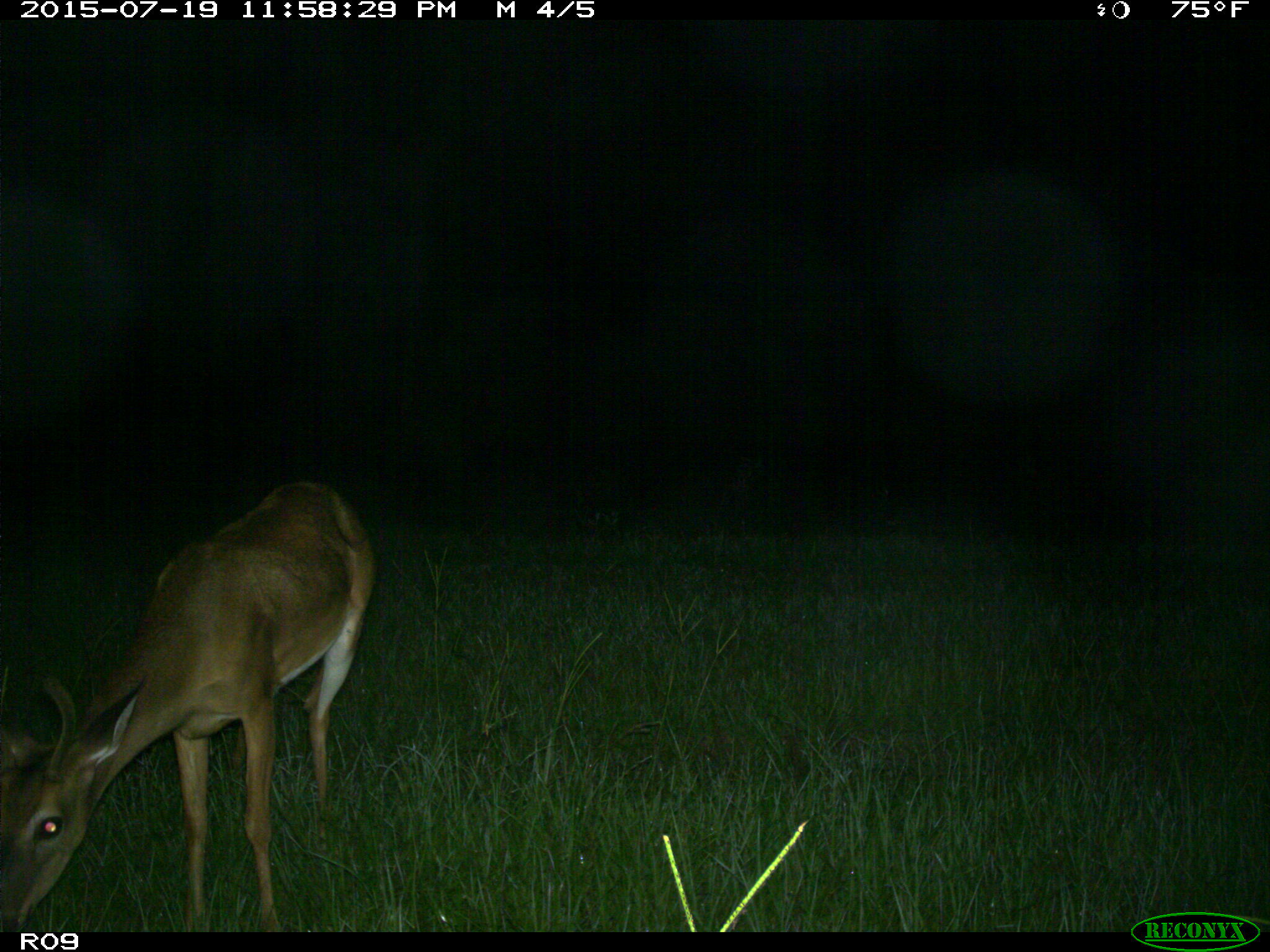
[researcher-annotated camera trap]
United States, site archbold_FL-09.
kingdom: Animalia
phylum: Chordata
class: Mammalia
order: Artiodactyla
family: Cervidae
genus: Odocoileus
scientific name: Odocoileus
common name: deer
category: unidentified deer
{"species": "unidentified deer (deer) (Odocoileus)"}